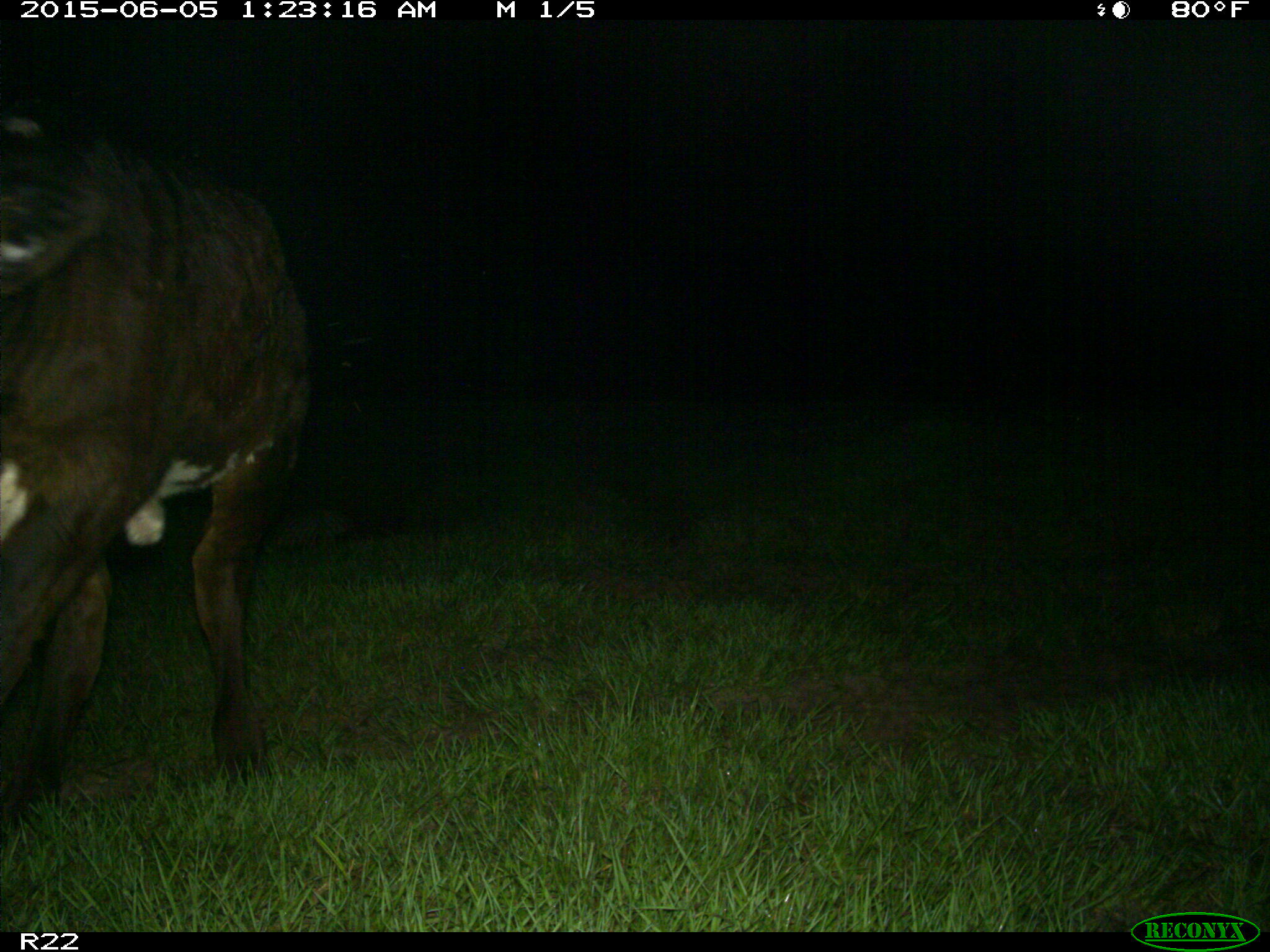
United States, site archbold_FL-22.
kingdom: Animalia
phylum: Chordata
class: Mammalia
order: Artiodactyla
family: Bovidae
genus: Bos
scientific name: Bos taurus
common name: domestic cow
Bos taurus (domestic cow).